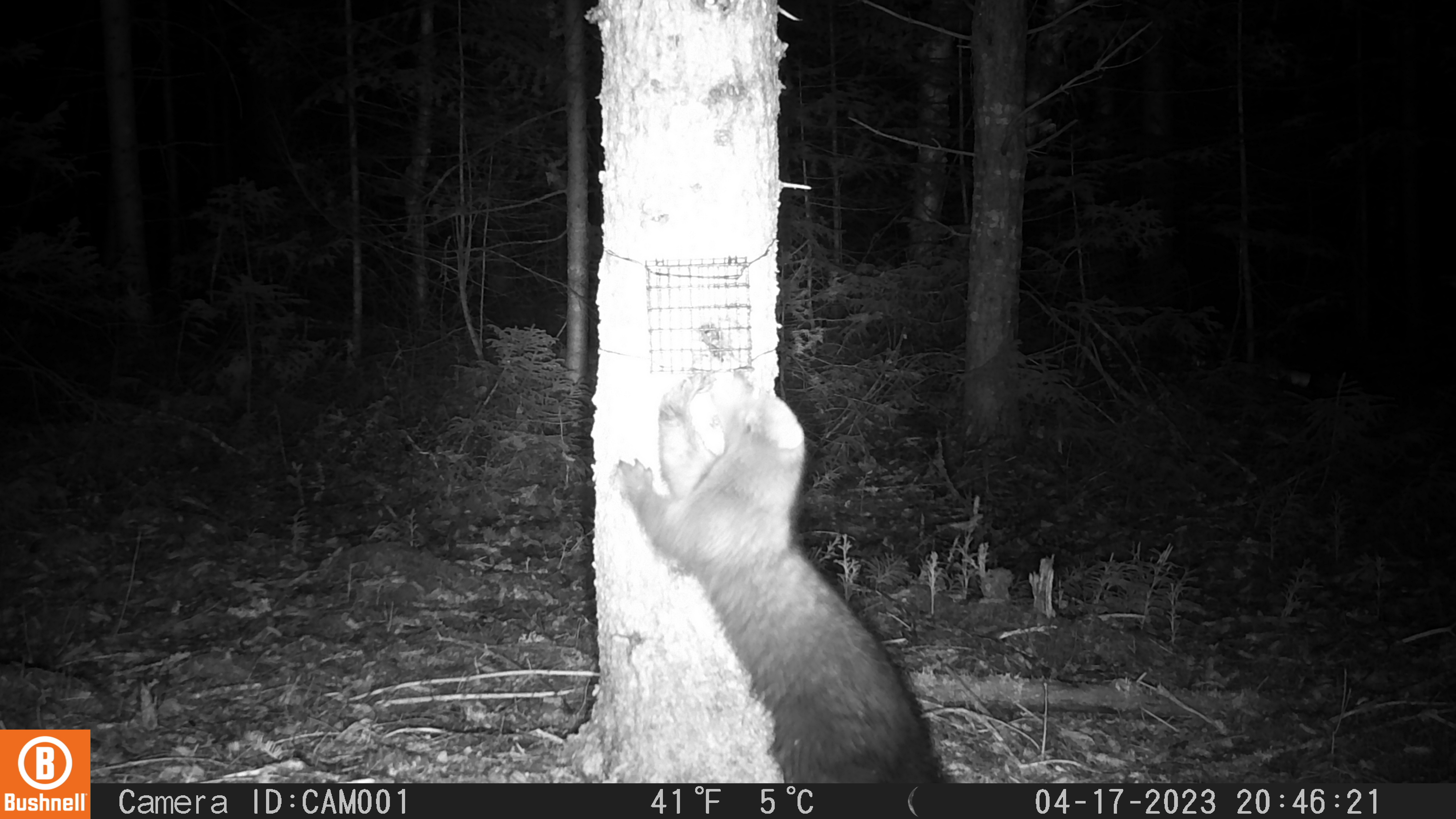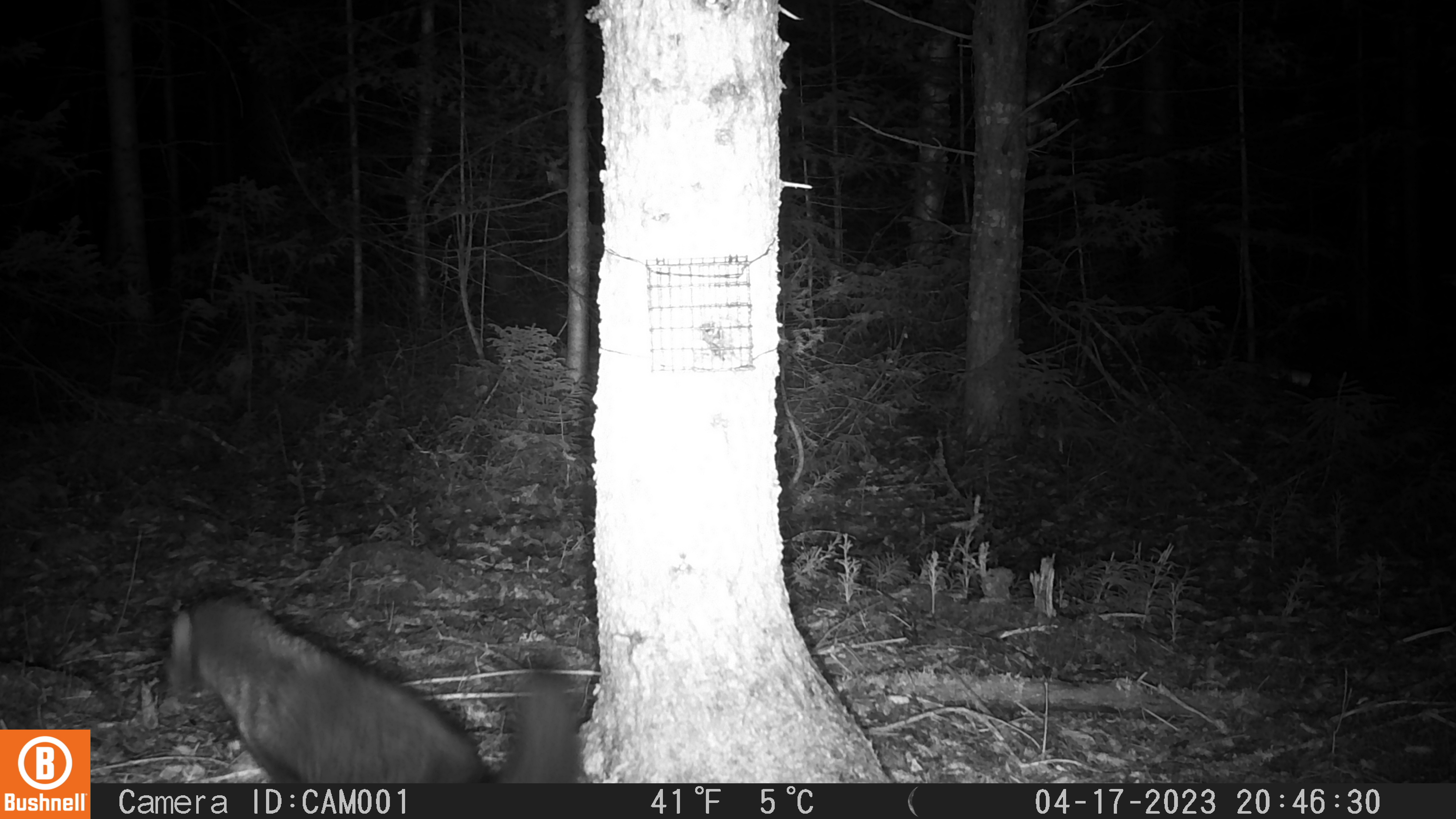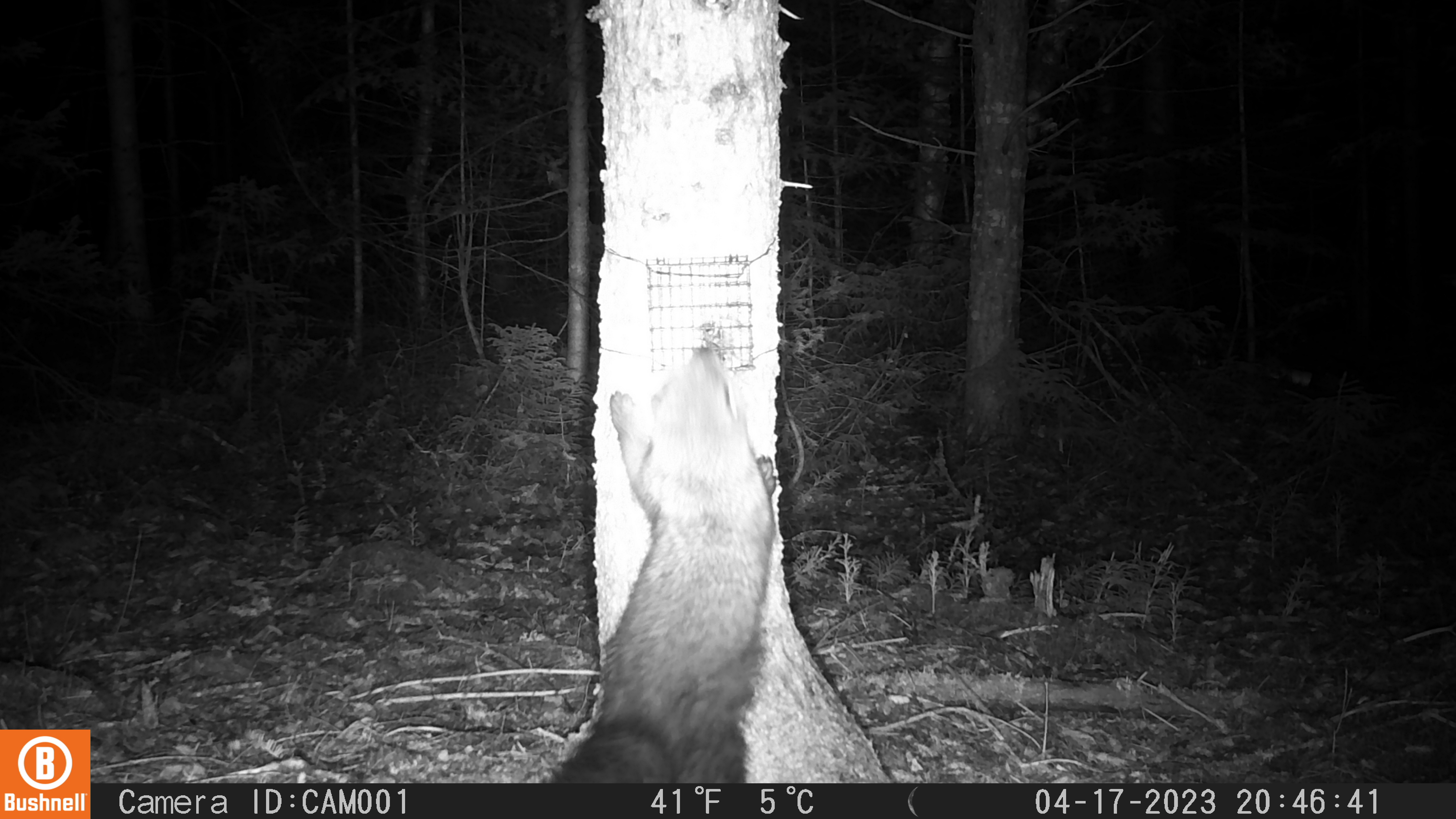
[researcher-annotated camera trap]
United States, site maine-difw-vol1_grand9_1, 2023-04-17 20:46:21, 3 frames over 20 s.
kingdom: Animalia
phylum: Chordata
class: Mammalia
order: Carnivora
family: Mustelidae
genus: Pekania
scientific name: Pekania pennanti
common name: fisher